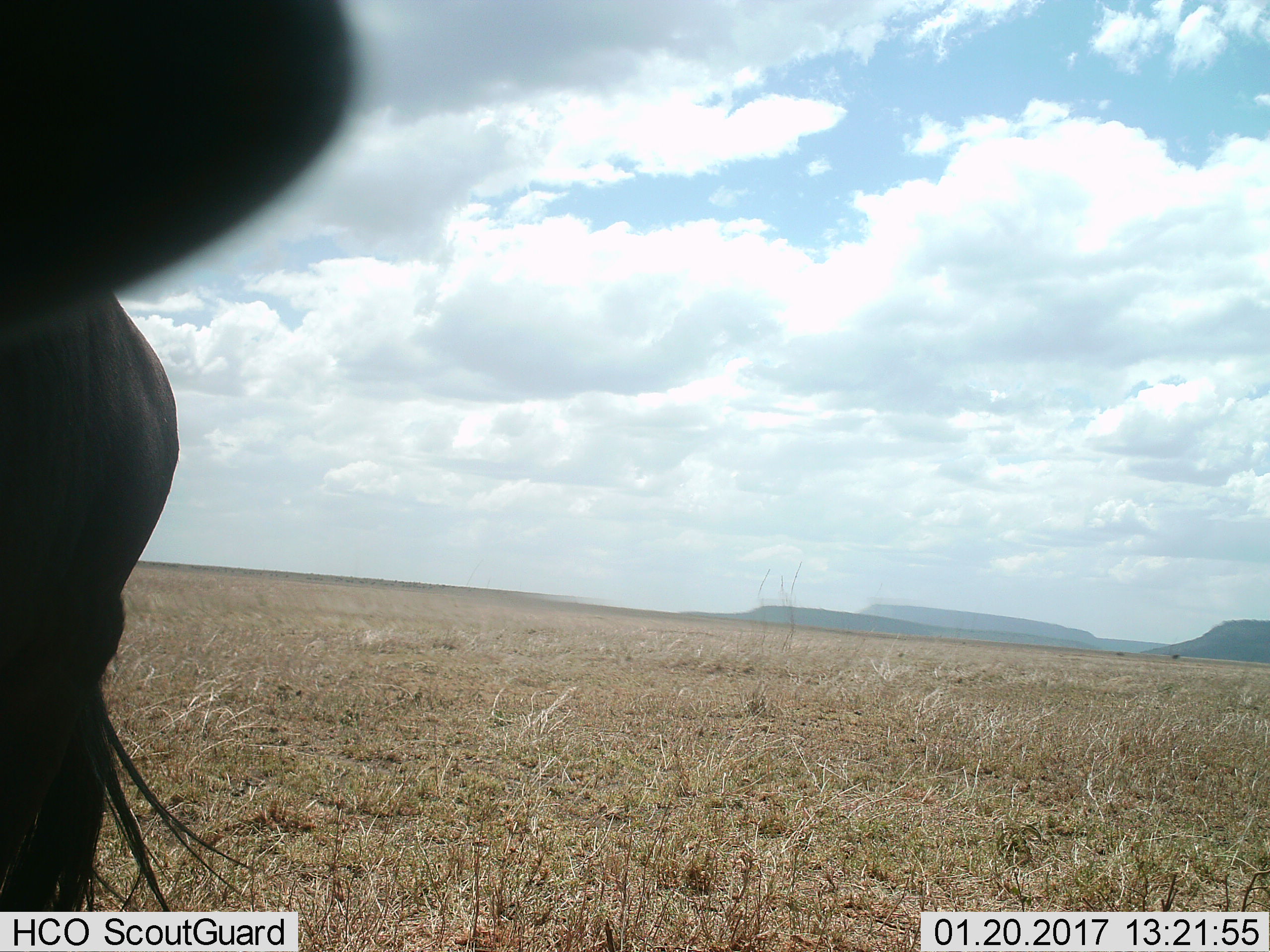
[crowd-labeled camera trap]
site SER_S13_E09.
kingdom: Animalia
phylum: Chordata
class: Mammalia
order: Artiodactyla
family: Bovidae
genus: Connochaetes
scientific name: Connochaetes taurinus taurinus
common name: blue wildebeest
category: wildebeestblue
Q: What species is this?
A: Wildebeestblue (blue wildebeest) (Connochaetes taurinus taurinus).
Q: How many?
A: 1.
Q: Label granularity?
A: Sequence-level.